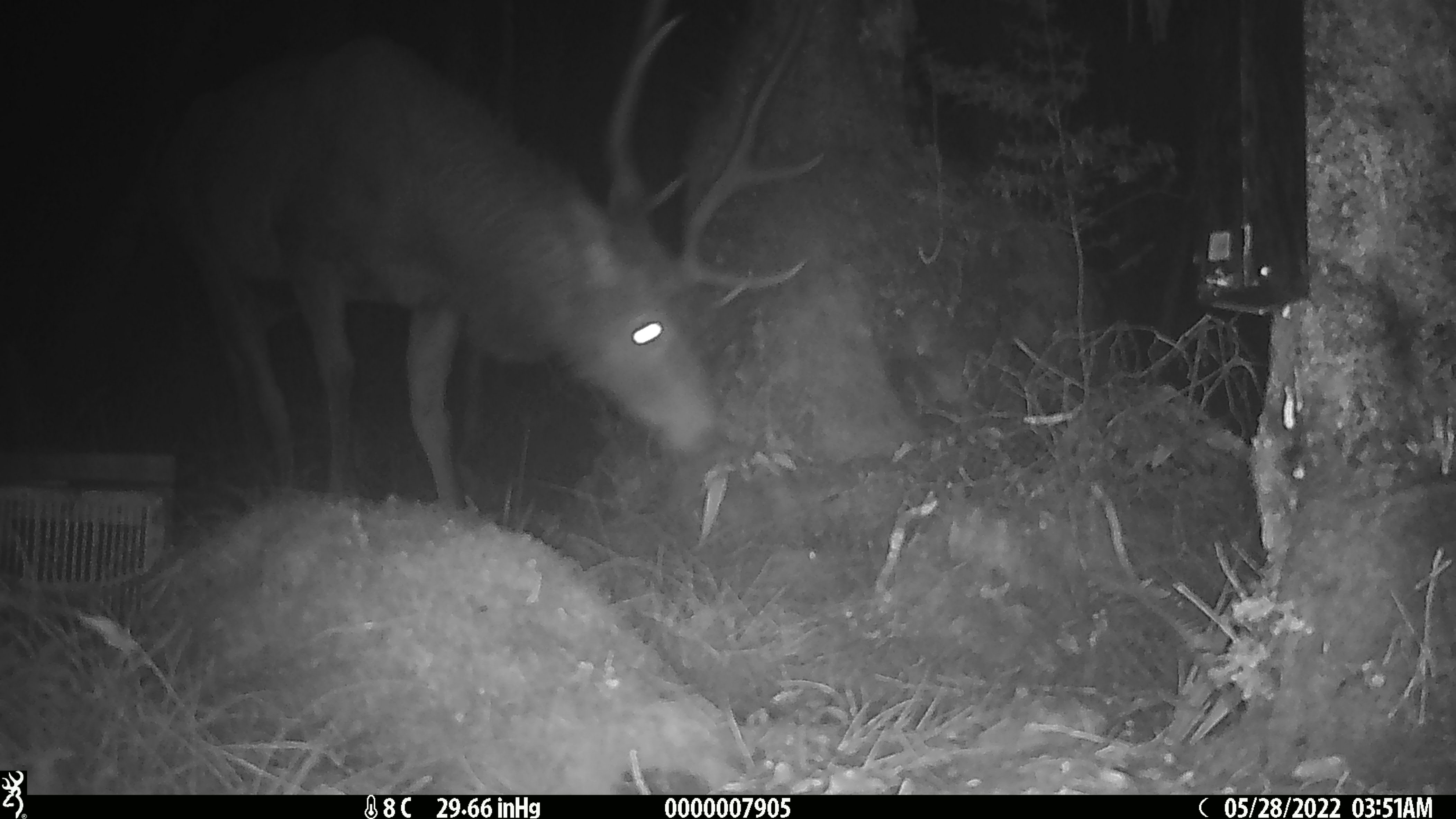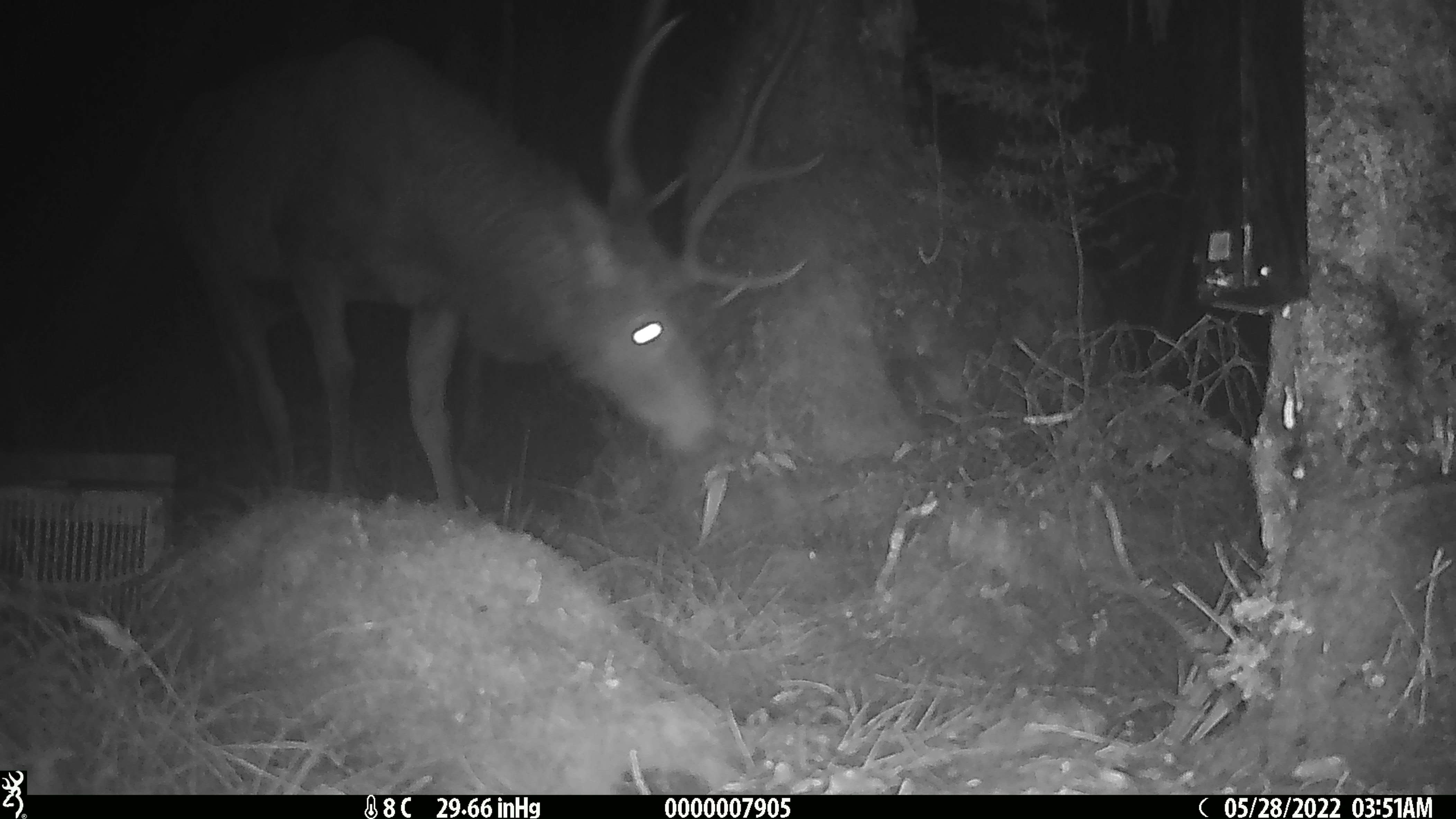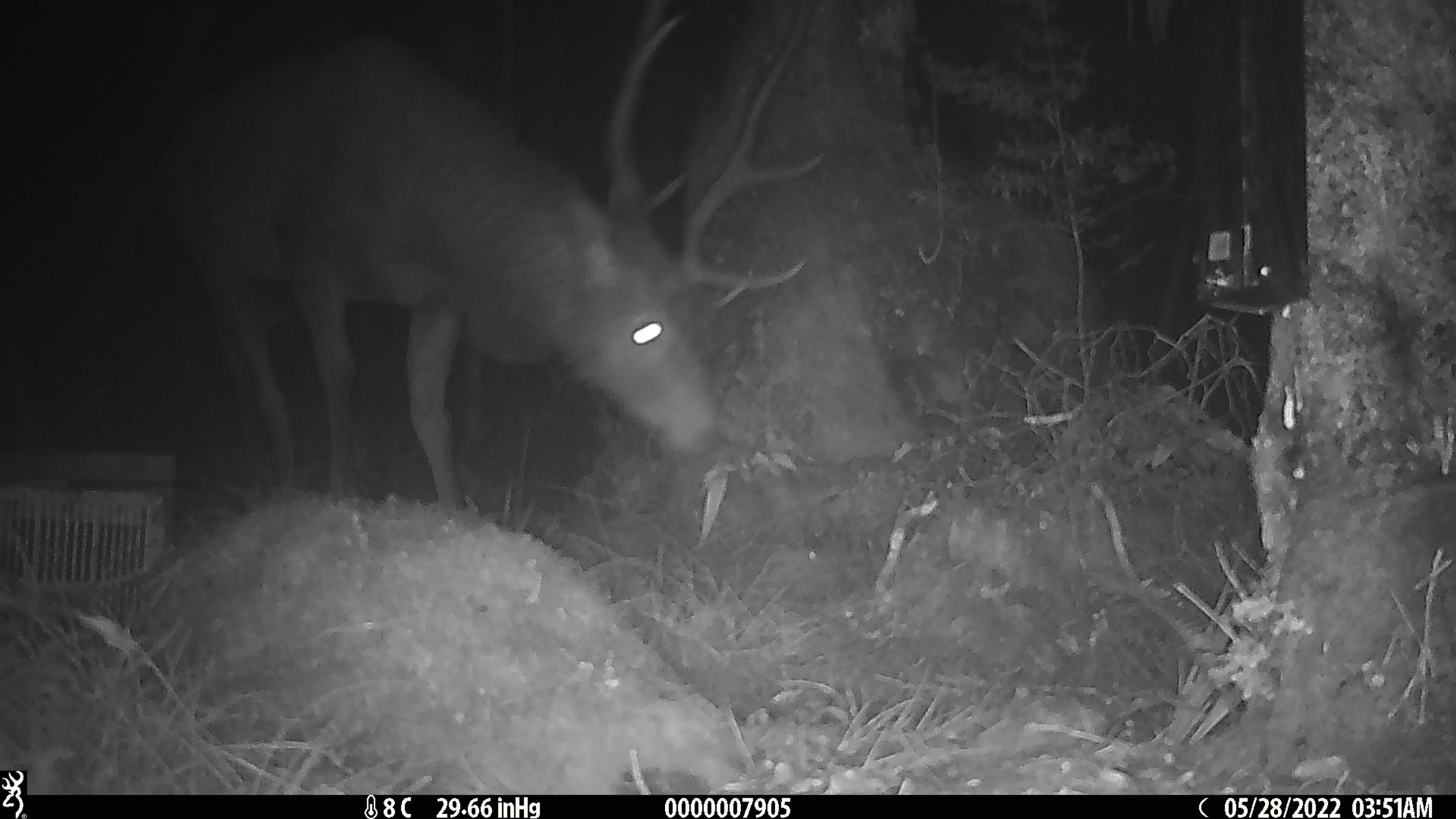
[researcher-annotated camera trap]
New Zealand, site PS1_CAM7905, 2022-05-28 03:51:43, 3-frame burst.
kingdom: Animalia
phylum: Chordata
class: Mammalia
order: Artiodactyla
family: Cervidae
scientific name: Cervidae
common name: deer